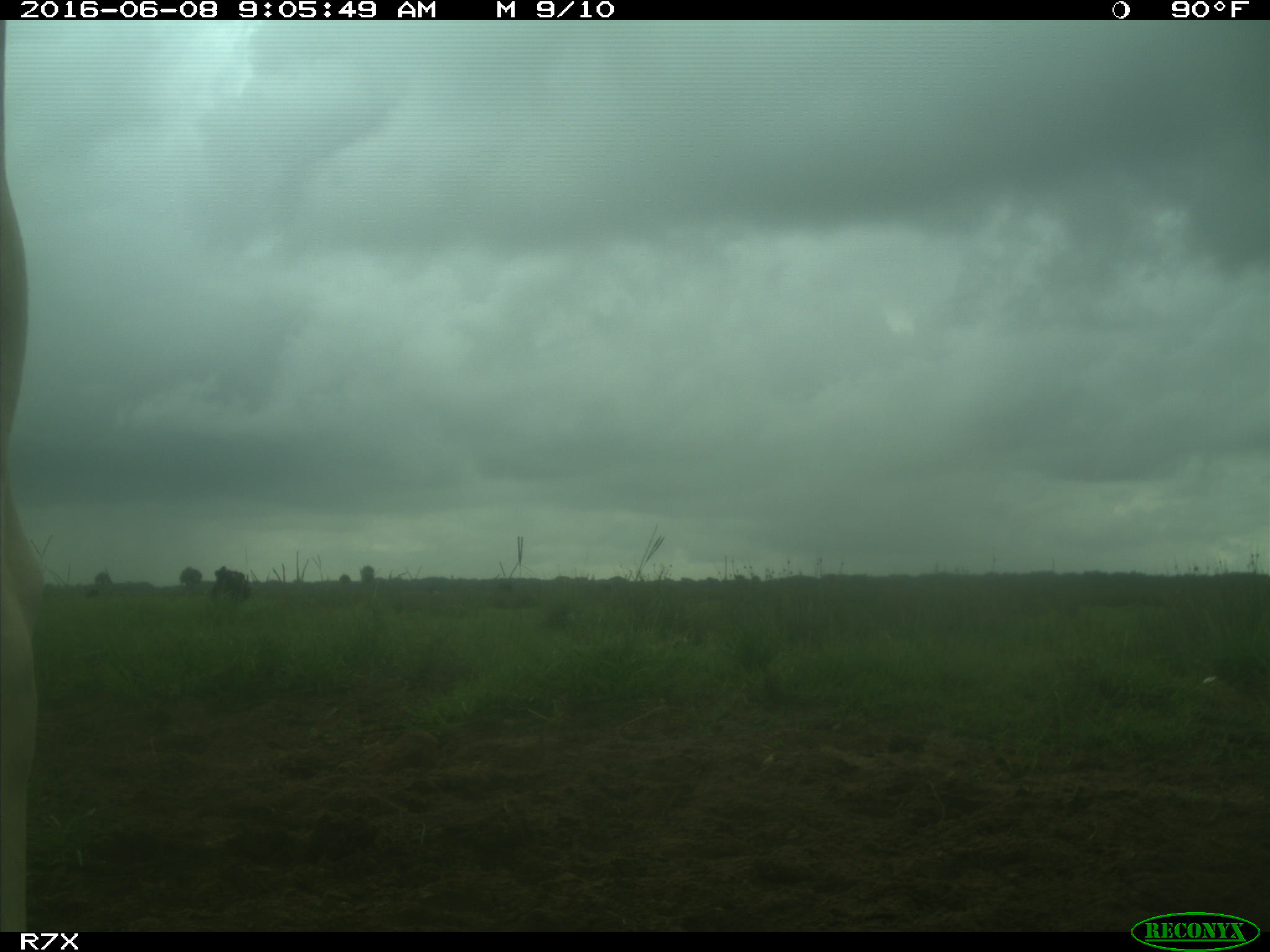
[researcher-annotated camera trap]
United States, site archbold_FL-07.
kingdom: Animalia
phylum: Chordata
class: Mammalia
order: Artiodactyla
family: Bovidae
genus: Bos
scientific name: Bos taurus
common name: domestic cow